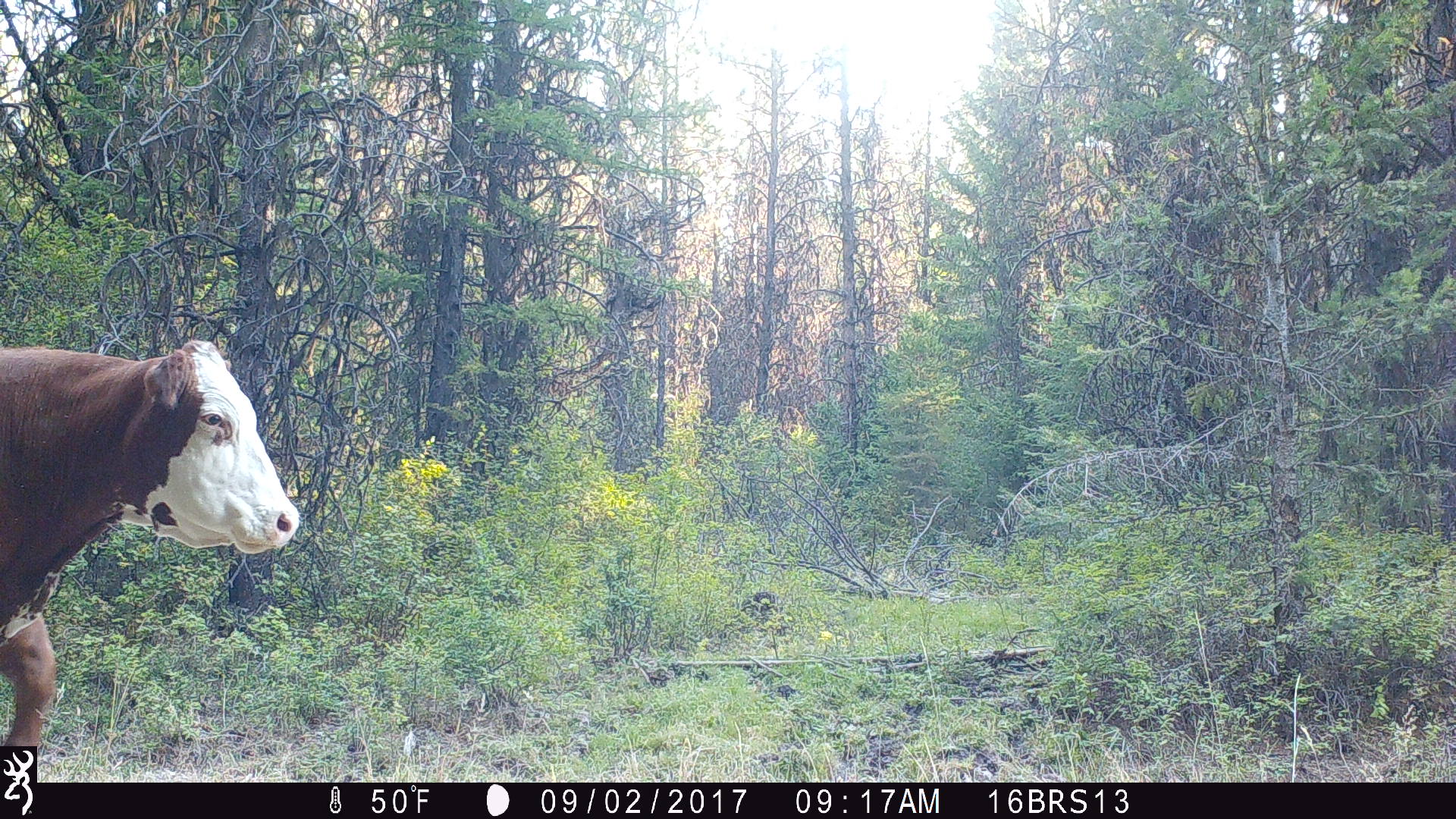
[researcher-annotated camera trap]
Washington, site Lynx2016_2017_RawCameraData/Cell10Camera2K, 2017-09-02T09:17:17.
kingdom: Animalia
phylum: Chordata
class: Mammalia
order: Artiodactyla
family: Bovidae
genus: Bos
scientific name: Bos taurus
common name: domestic cattle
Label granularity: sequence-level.